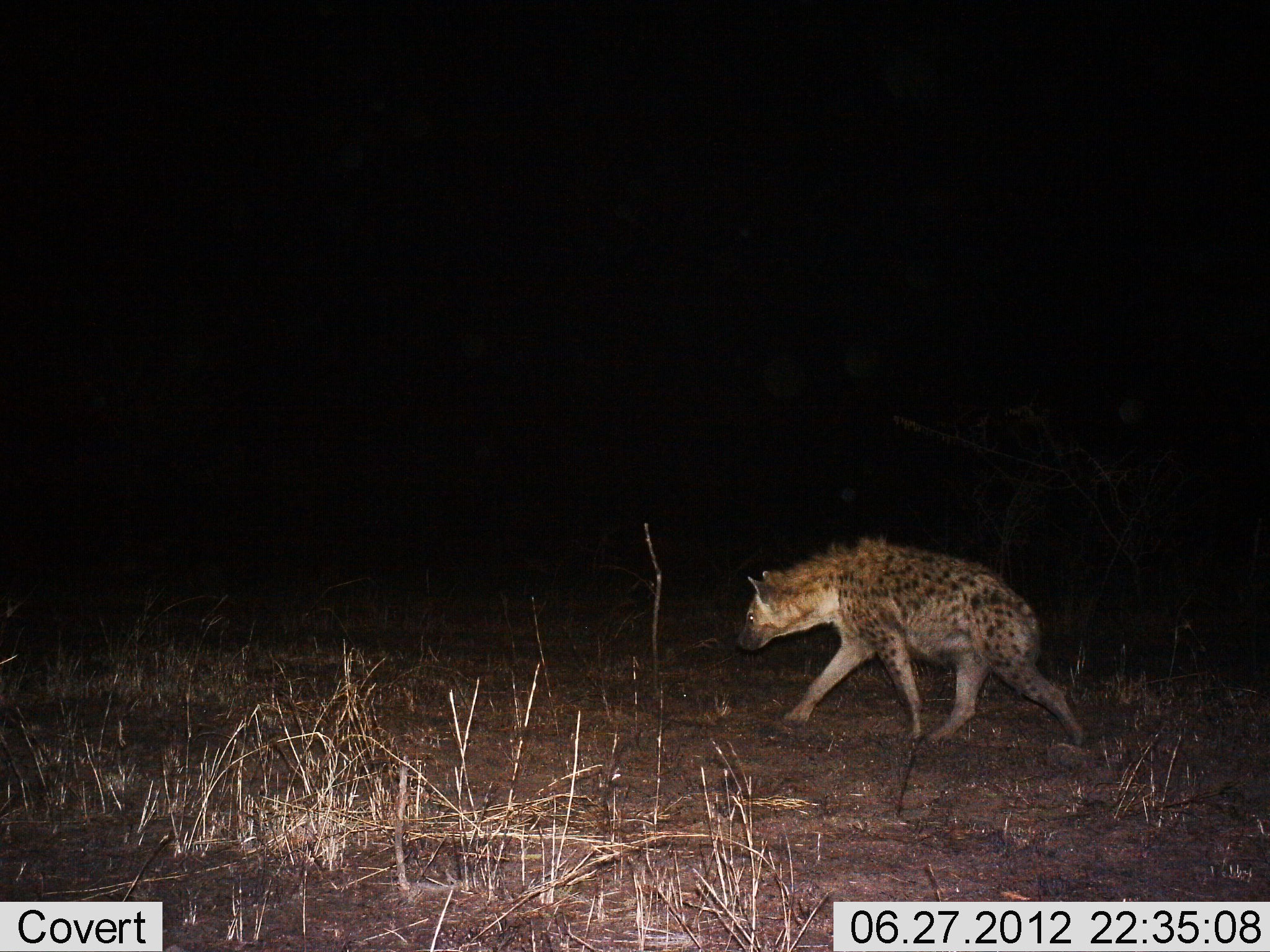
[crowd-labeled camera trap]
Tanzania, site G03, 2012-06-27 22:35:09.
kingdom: Animalia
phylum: Chordata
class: Mammalia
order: Carnivora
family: Hyaenidae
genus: Crocuta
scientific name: Crocuta crocuta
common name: spotted hyena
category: hyenaspotted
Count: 1.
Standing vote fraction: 10%.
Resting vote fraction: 0%.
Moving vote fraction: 90%.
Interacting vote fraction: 0%.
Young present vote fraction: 0%.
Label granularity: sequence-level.